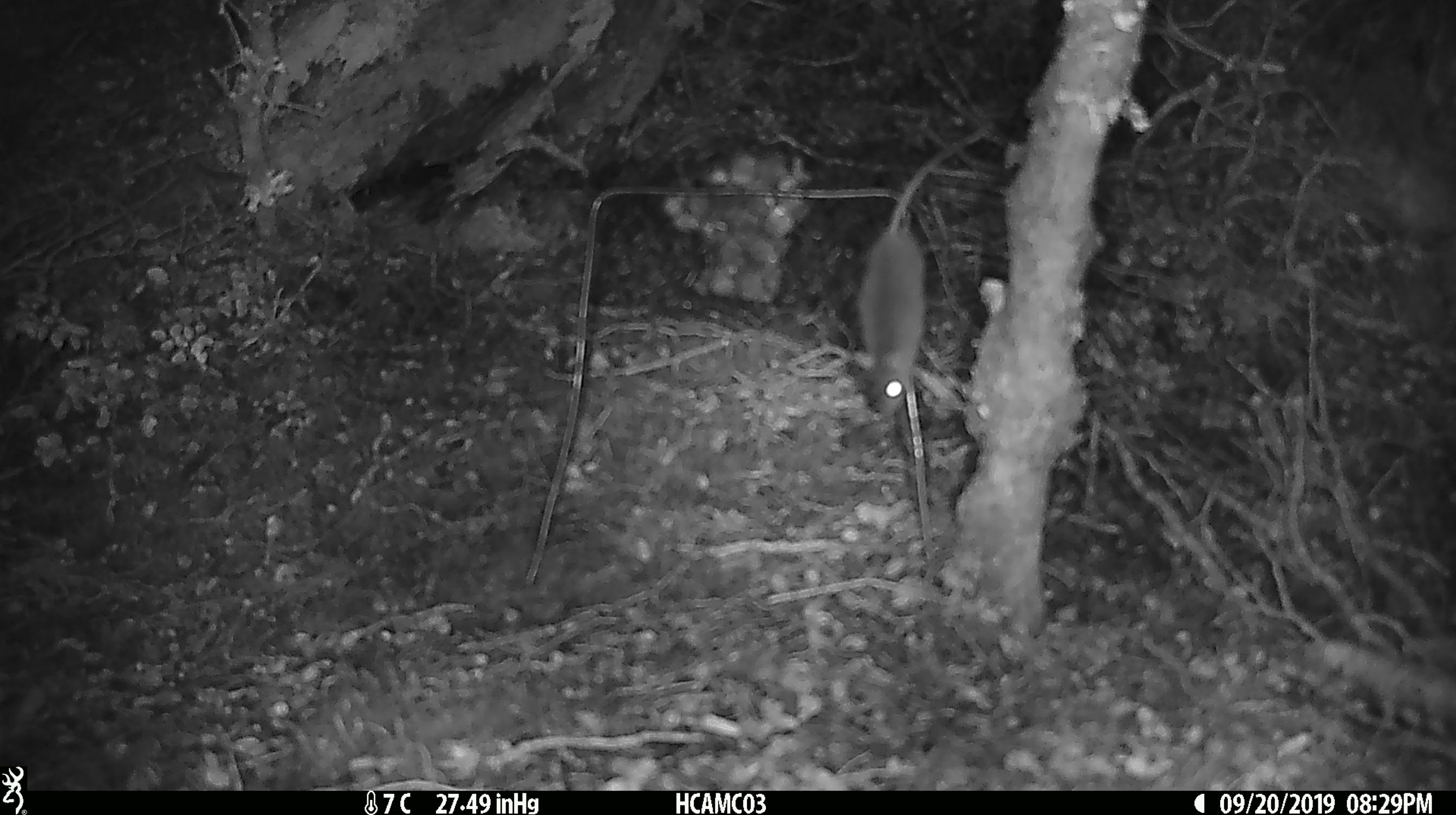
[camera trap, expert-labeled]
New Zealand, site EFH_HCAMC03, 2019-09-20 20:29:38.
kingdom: Animalia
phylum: Chordata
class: Mammalia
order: Rodentia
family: Muridae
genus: Mus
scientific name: Mus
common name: mouse